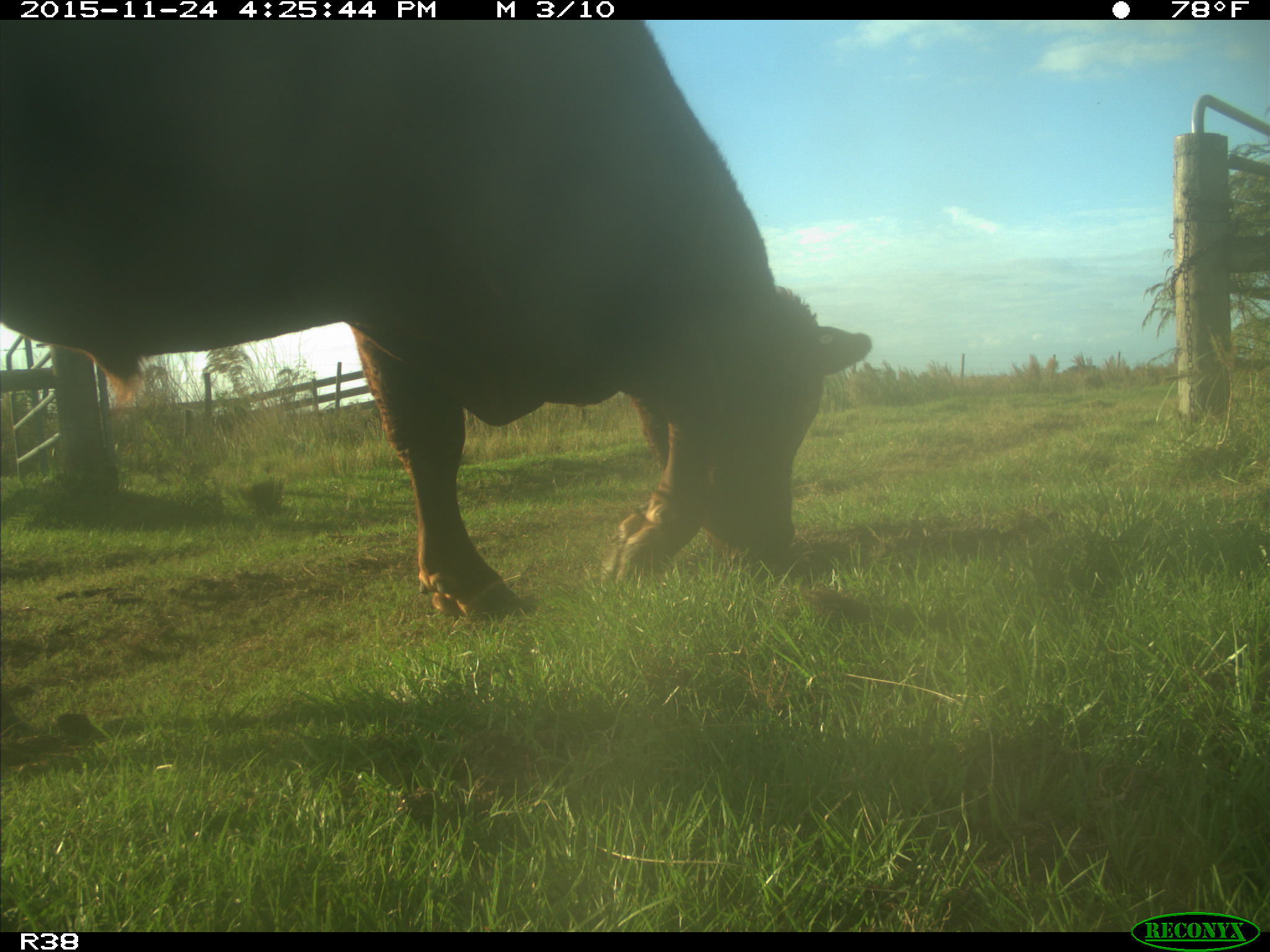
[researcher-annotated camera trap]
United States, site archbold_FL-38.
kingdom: Animalia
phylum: Chordata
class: Mammalia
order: Artiodactyla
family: Bovidae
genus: Bos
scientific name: Bos taurus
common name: domestic cow